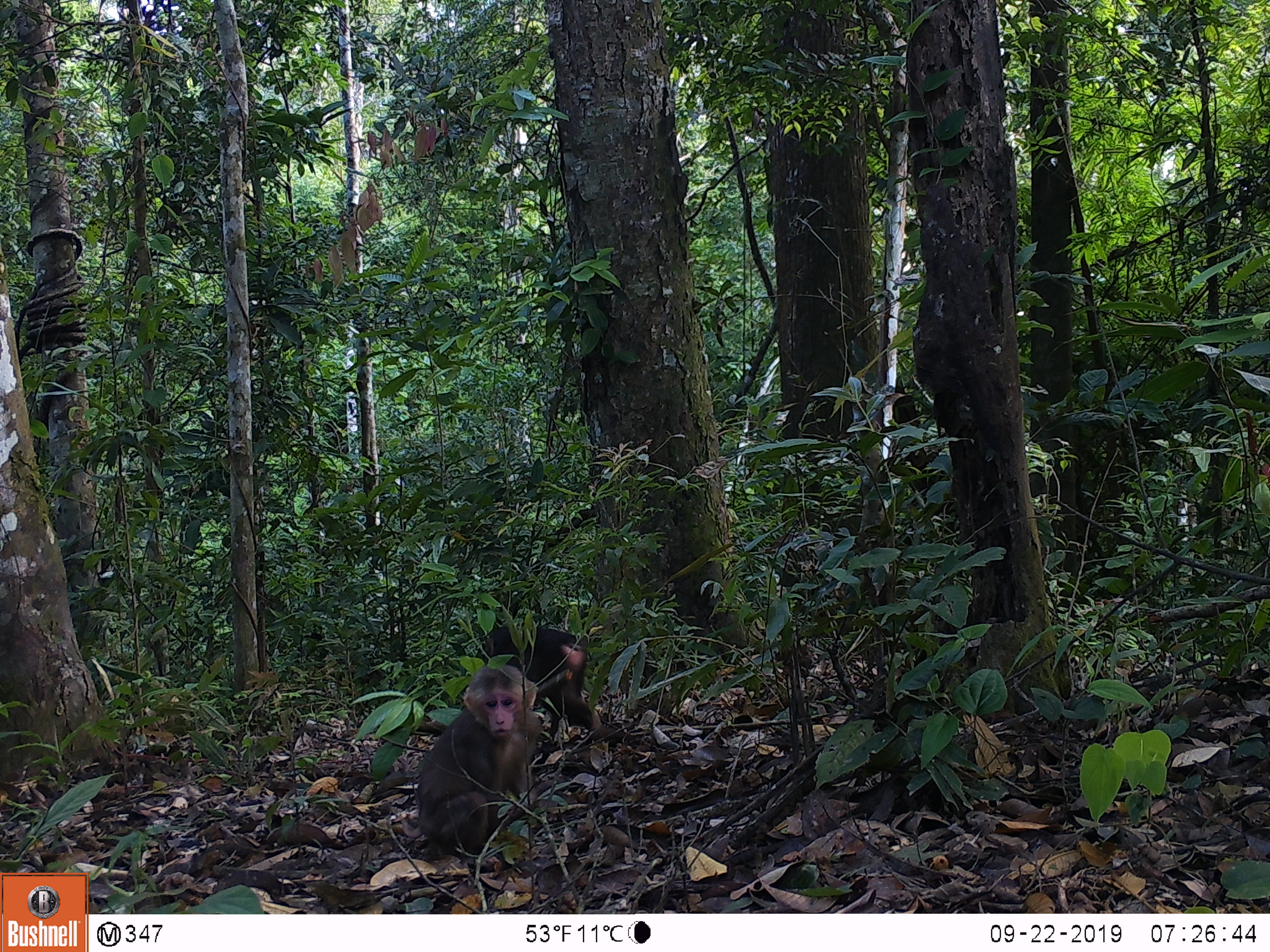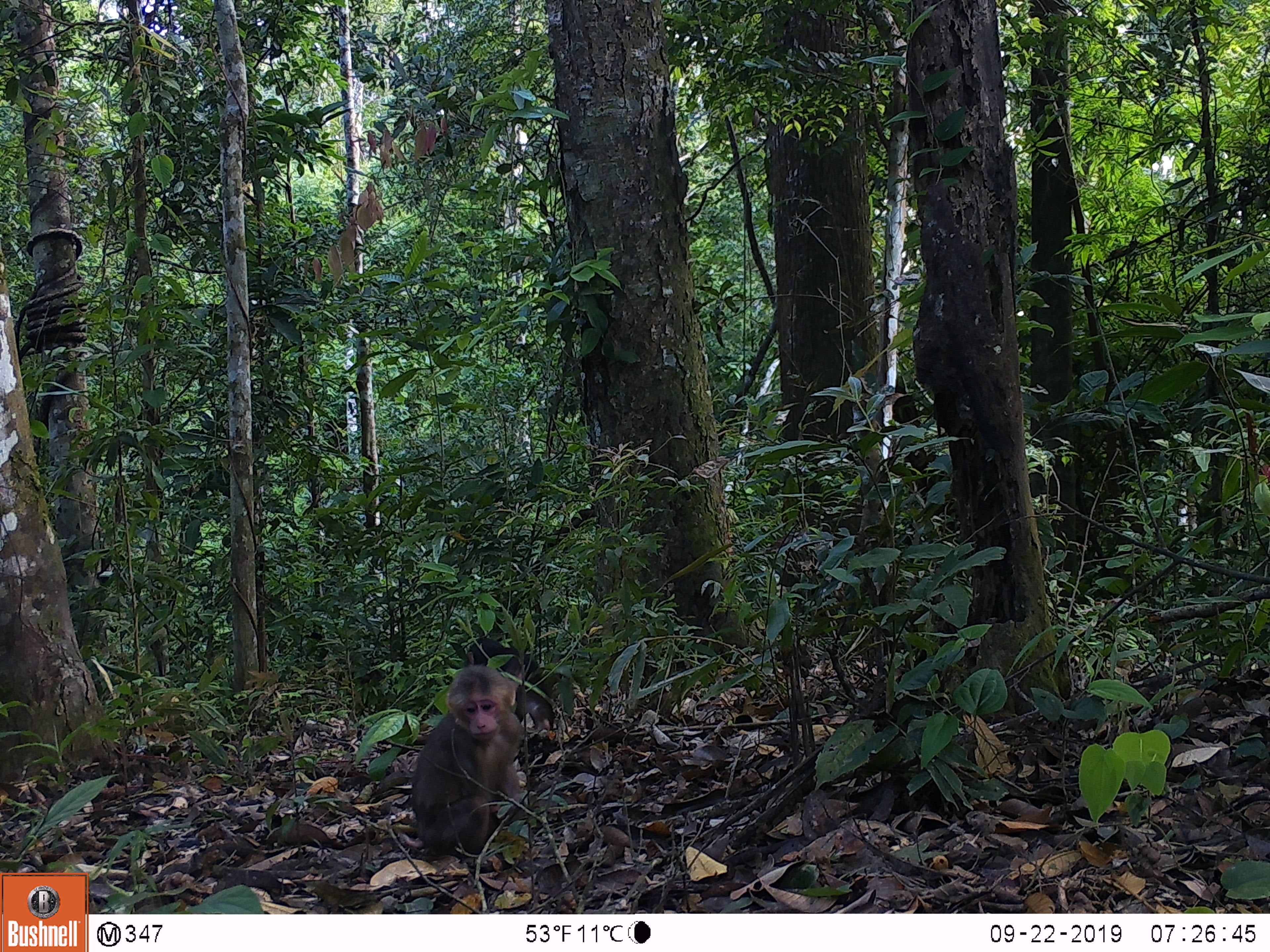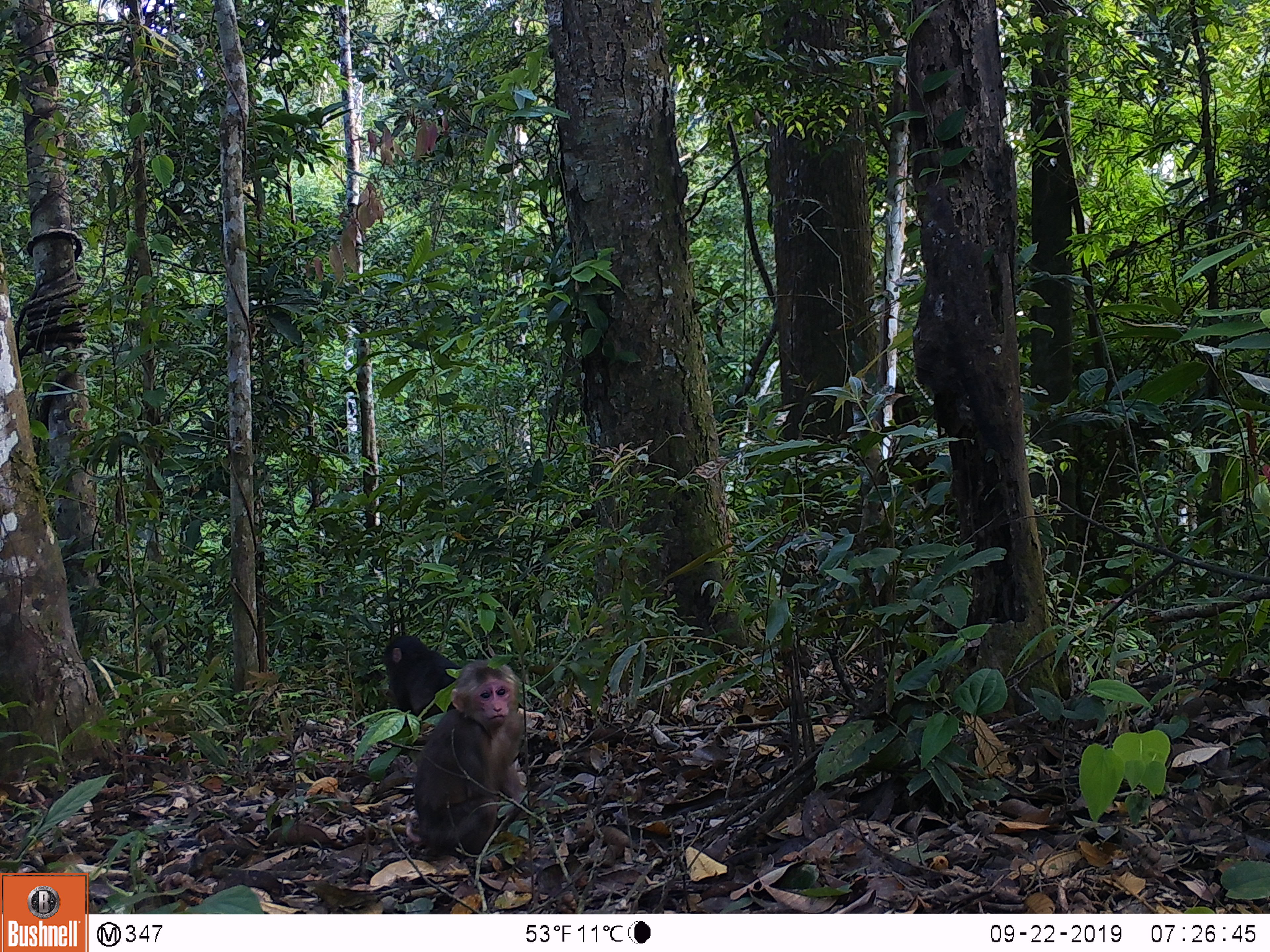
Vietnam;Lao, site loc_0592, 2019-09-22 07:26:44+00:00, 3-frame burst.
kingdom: Animalia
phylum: Chordata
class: Mammalia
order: Primates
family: Cercopithecidae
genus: Macaca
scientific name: Macaca arctoides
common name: stump-tailed macaque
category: stump tailed macaque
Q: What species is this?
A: Stump tailed macaque (stump-tailed macaque) (Macaca arctoides).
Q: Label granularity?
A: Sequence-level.